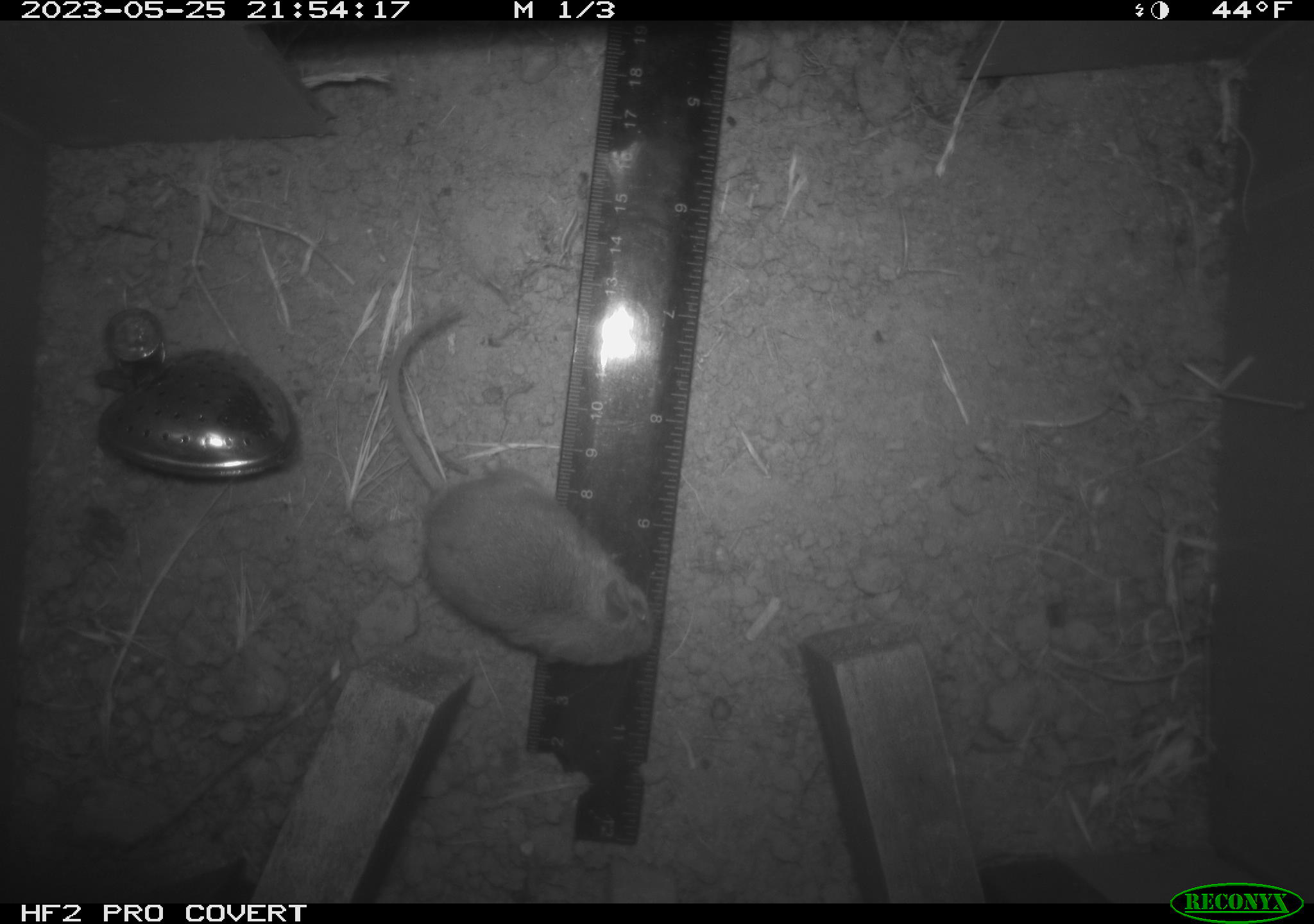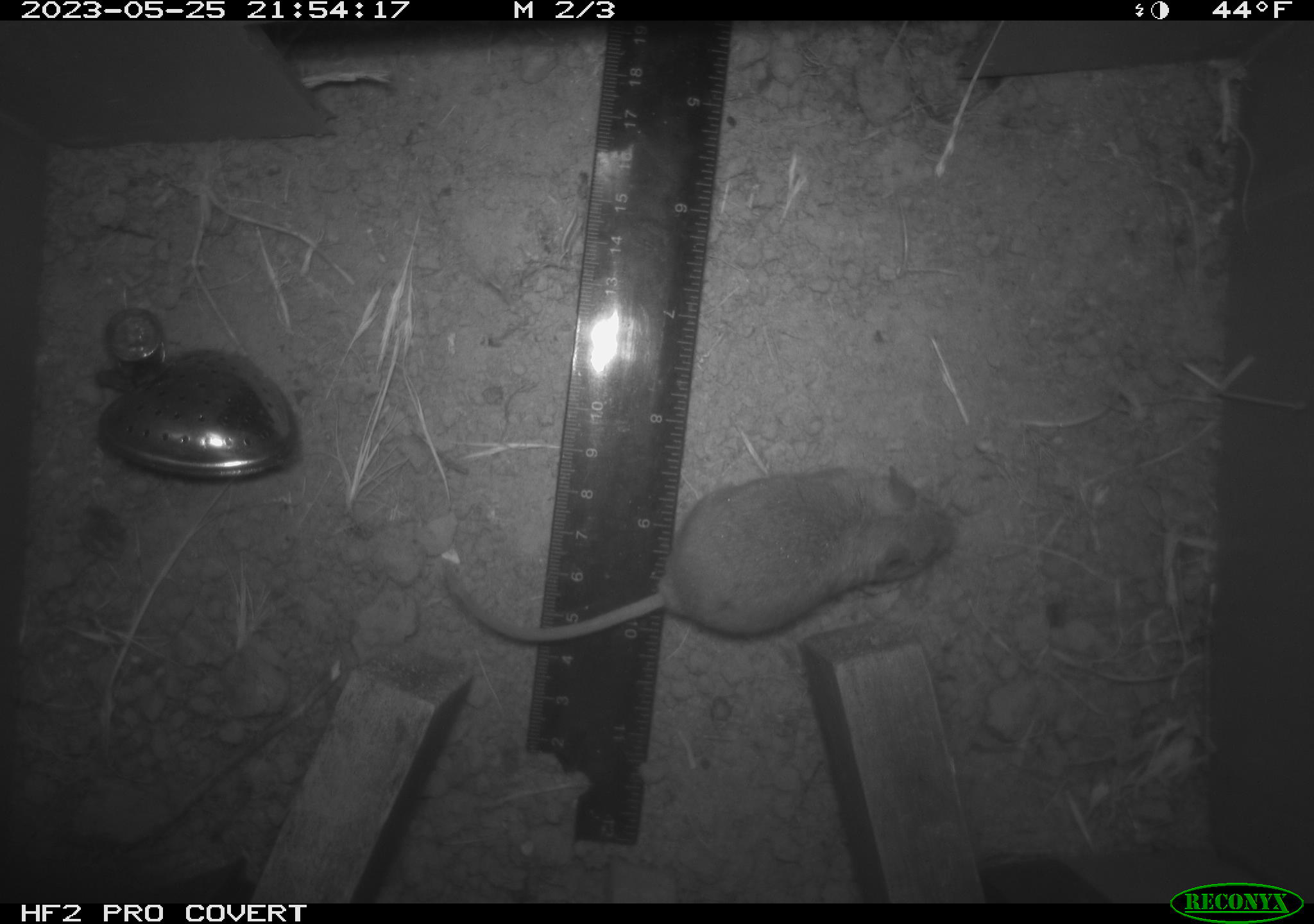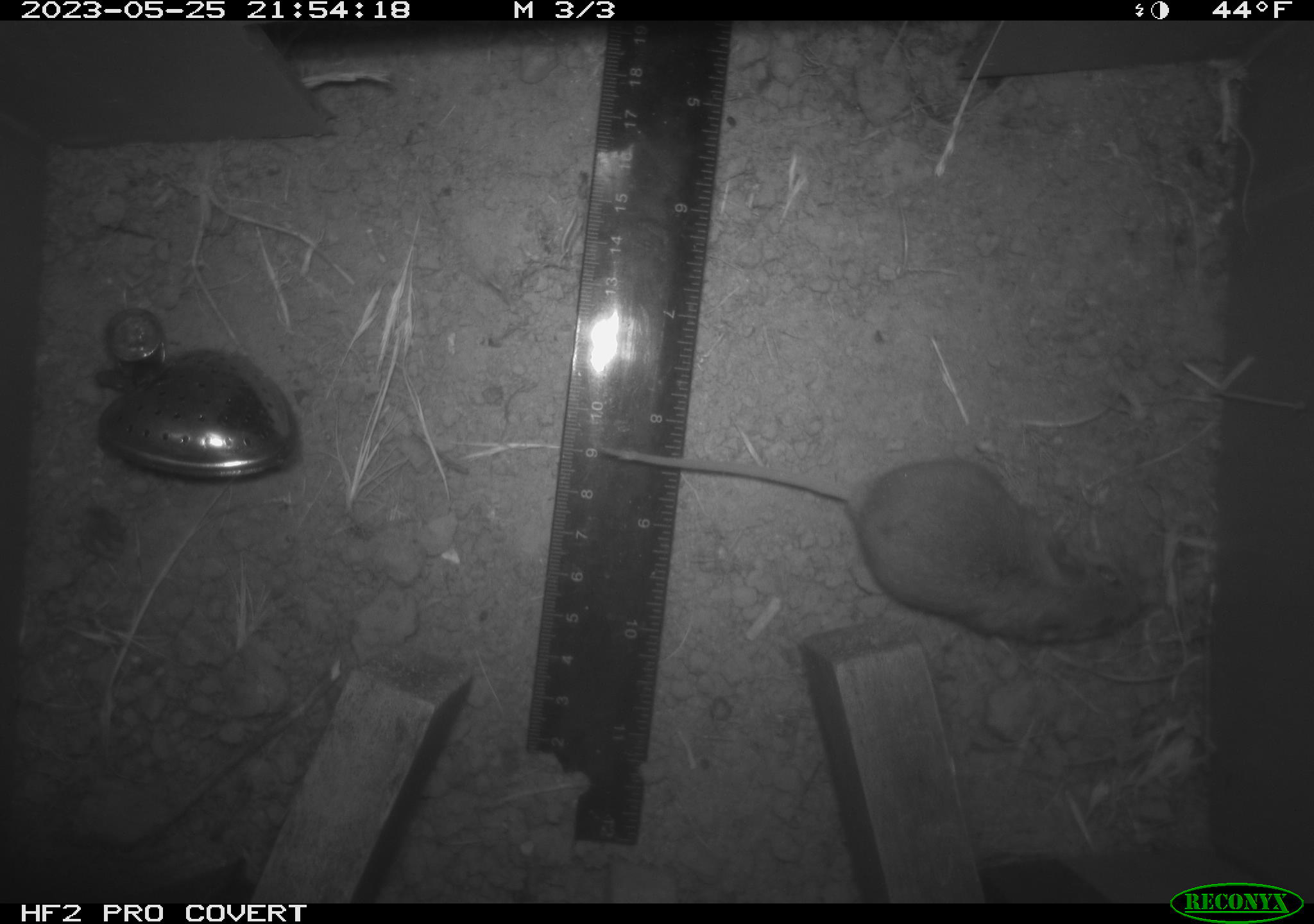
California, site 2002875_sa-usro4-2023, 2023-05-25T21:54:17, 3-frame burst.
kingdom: Animalia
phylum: Chordata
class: Mammalia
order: Rodentia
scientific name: Rodentia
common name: mouse species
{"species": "mouse species (Rodentia)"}